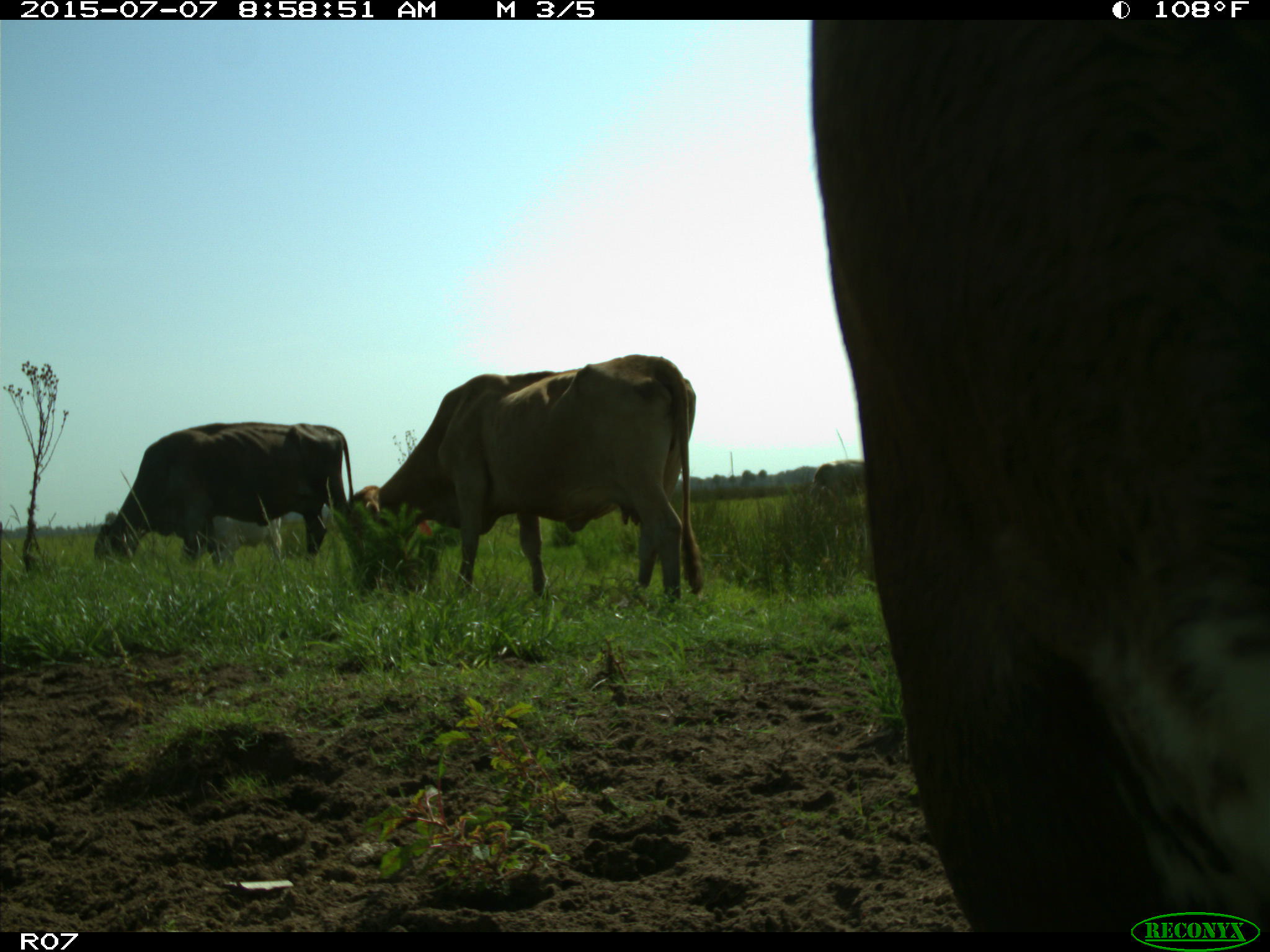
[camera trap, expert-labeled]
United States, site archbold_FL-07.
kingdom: Animalia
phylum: Chordata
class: Mammalia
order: Artiodactyla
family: Bovidae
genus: Bos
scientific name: Bos taurus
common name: domestic cow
Bos taurus (domestic cow).